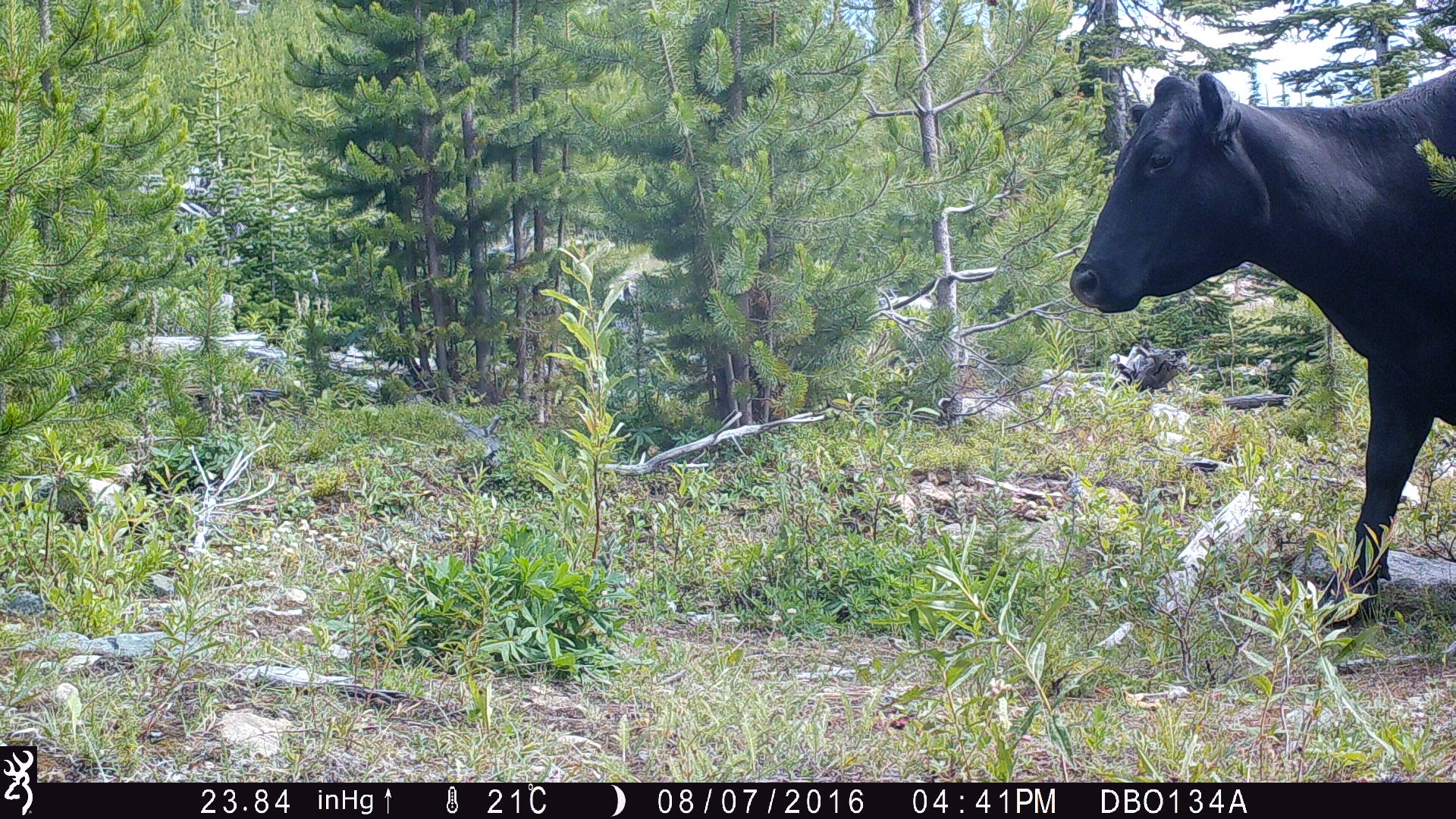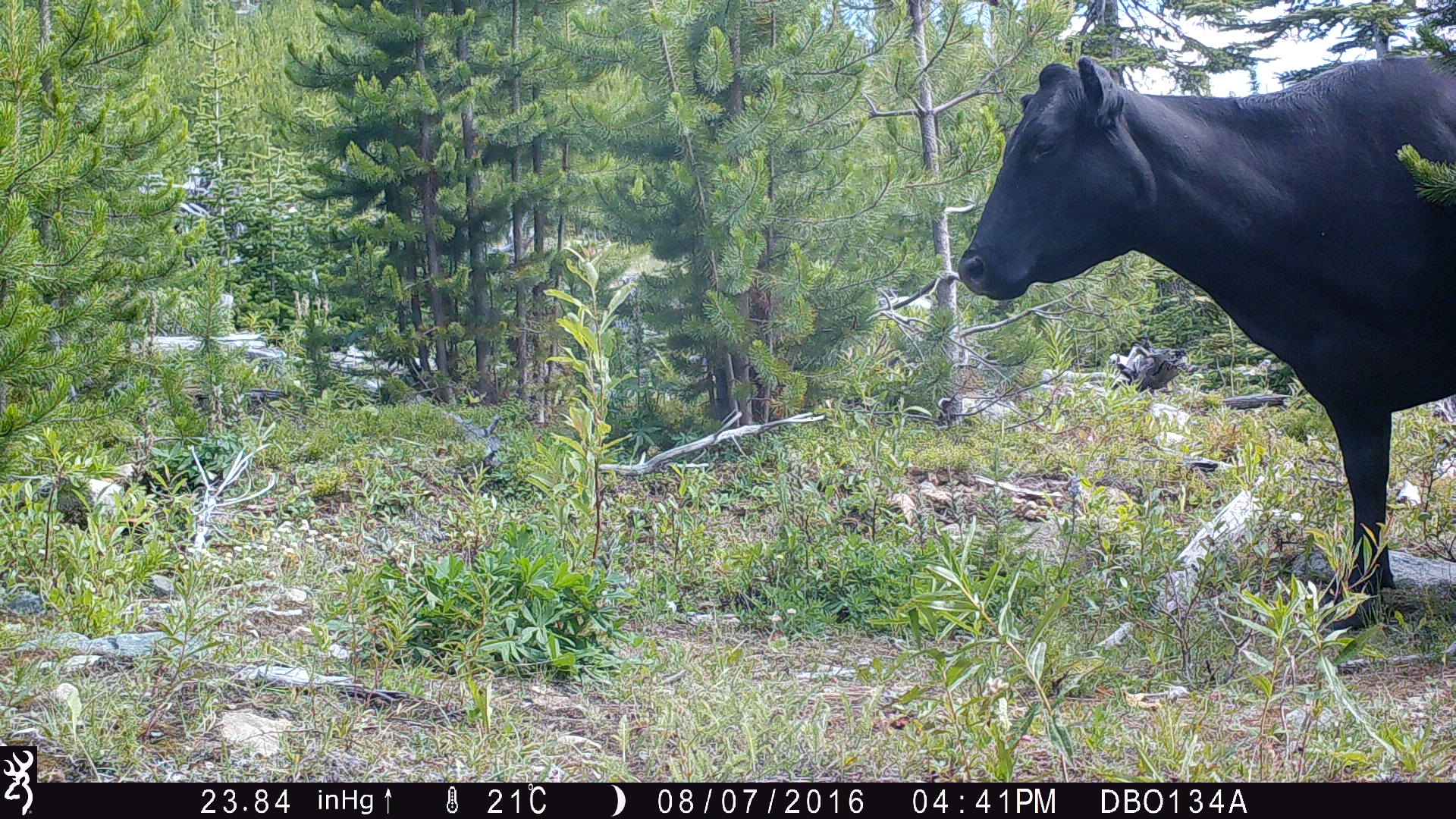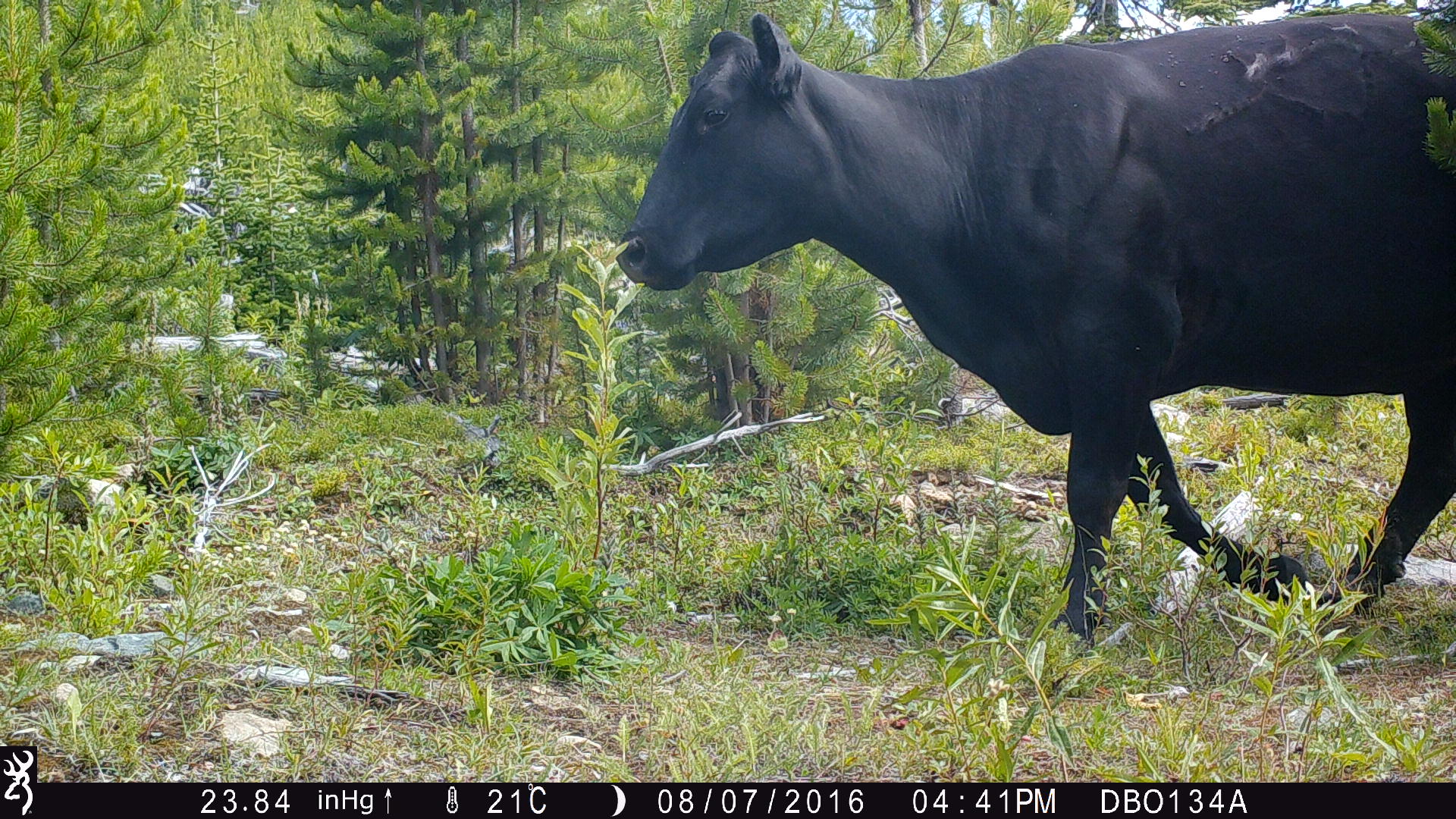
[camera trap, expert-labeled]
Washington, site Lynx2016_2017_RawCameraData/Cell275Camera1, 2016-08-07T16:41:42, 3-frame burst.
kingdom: Animalia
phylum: Chordata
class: Mammalia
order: Artiodactyla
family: Bovidae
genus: Bos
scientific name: Bos taurus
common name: domestic cattle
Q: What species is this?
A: Domestic cattle (Bos taurus).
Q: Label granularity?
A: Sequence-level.